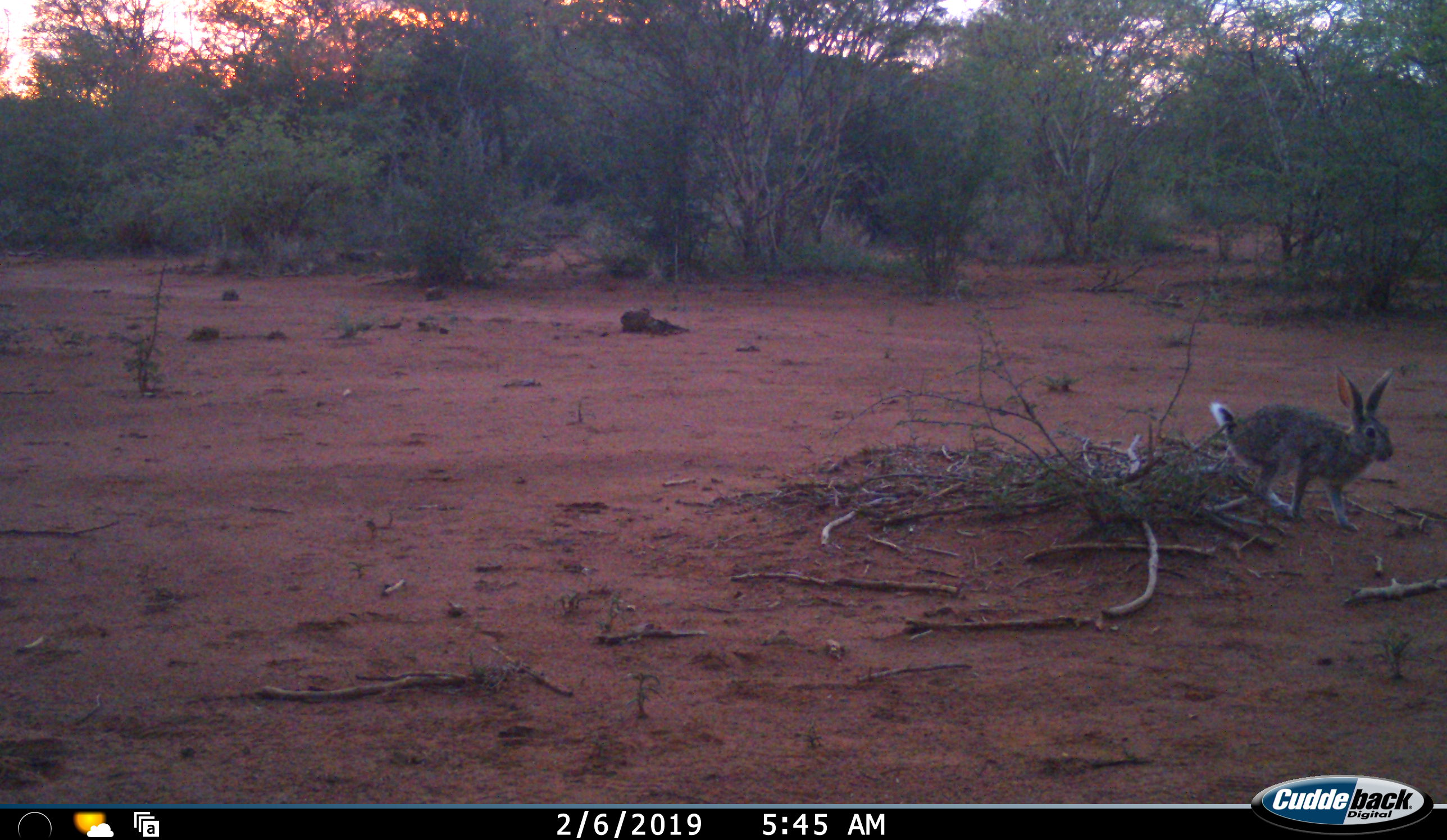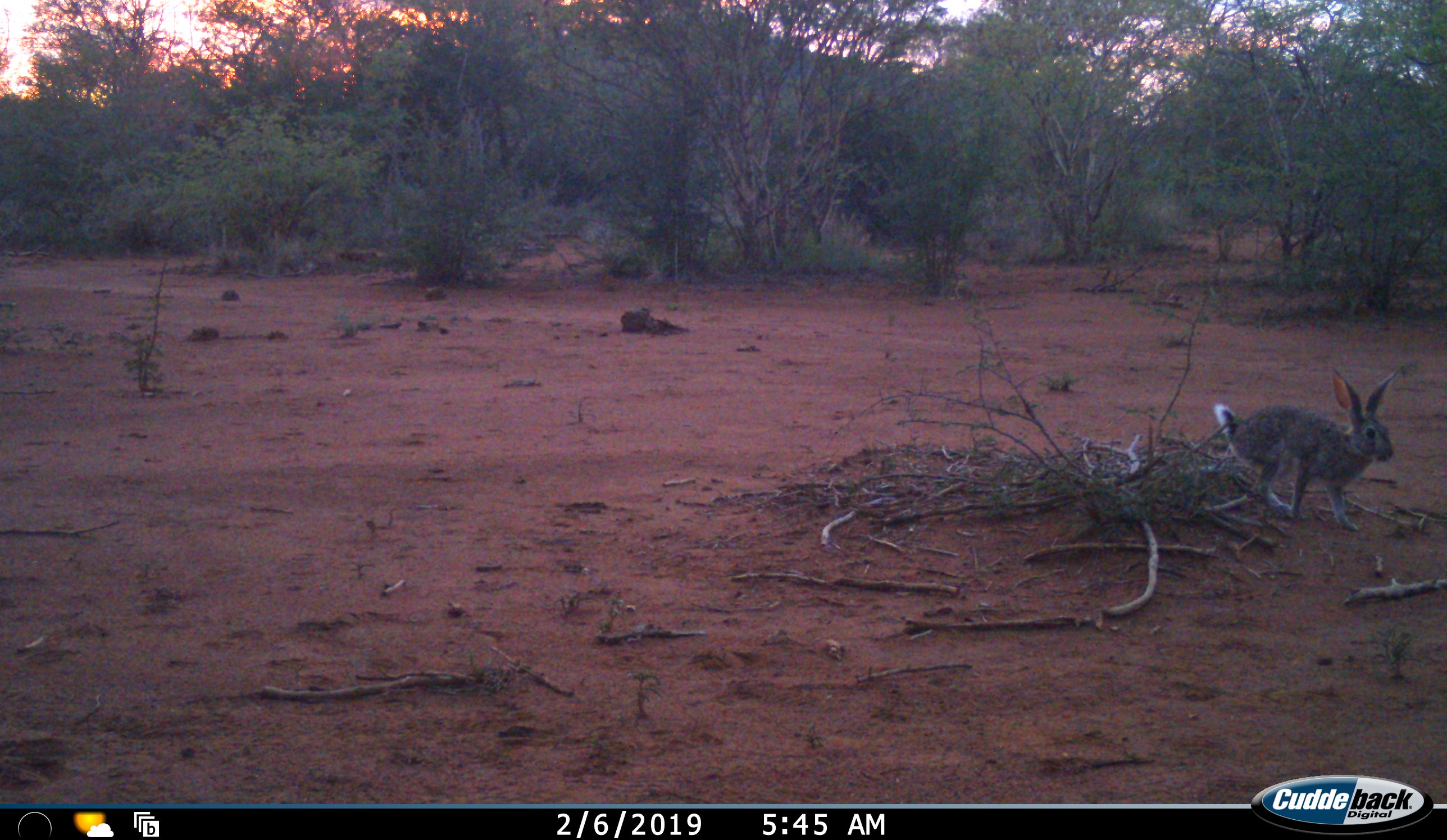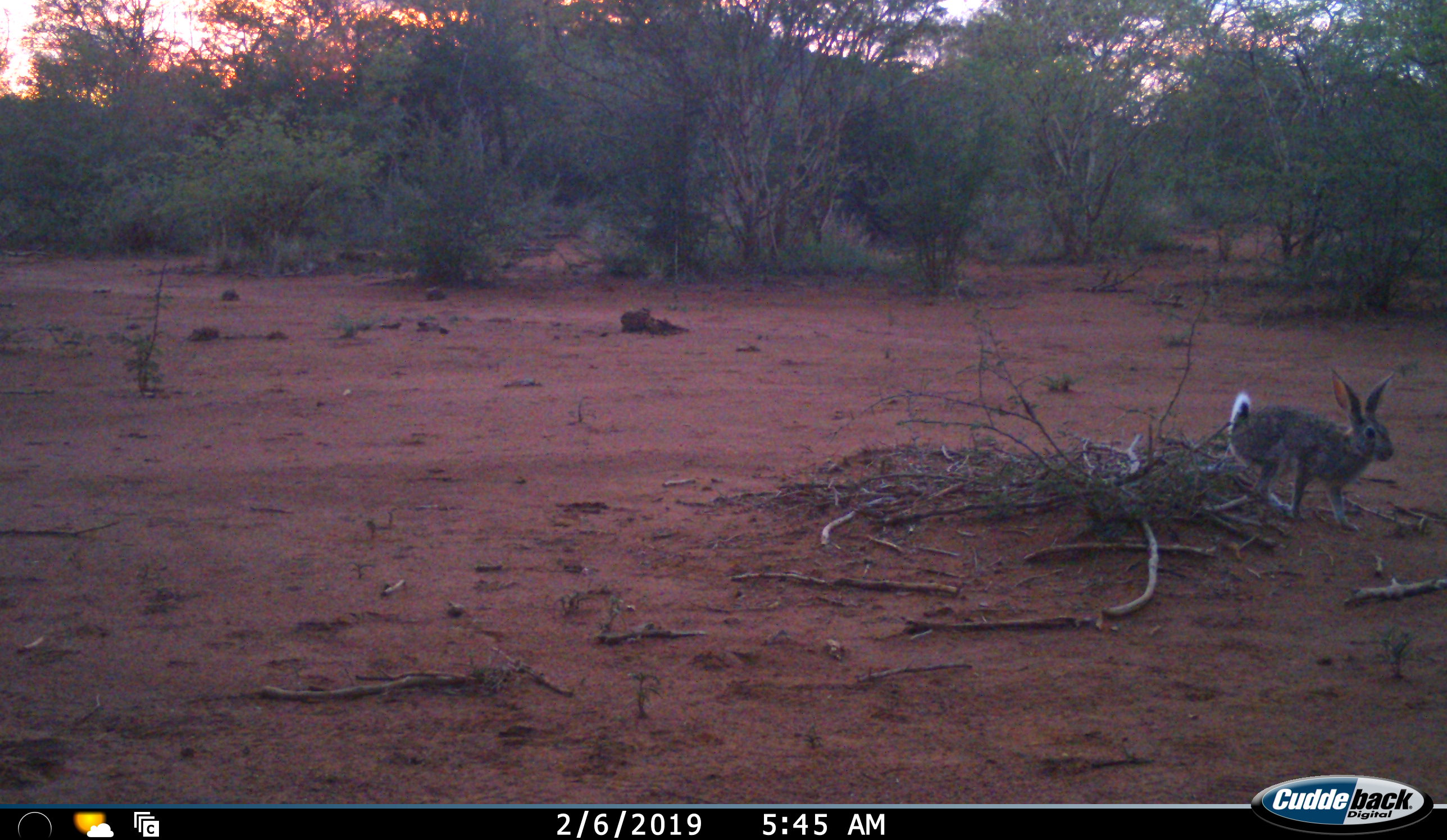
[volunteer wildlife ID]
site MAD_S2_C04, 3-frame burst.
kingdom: Animalia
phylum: Chordata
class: Mammalia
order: Lagomorpha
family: Leporidae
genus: Lepus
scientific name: Lepus capensis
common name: cape hare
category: harecape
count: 1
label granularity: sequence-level